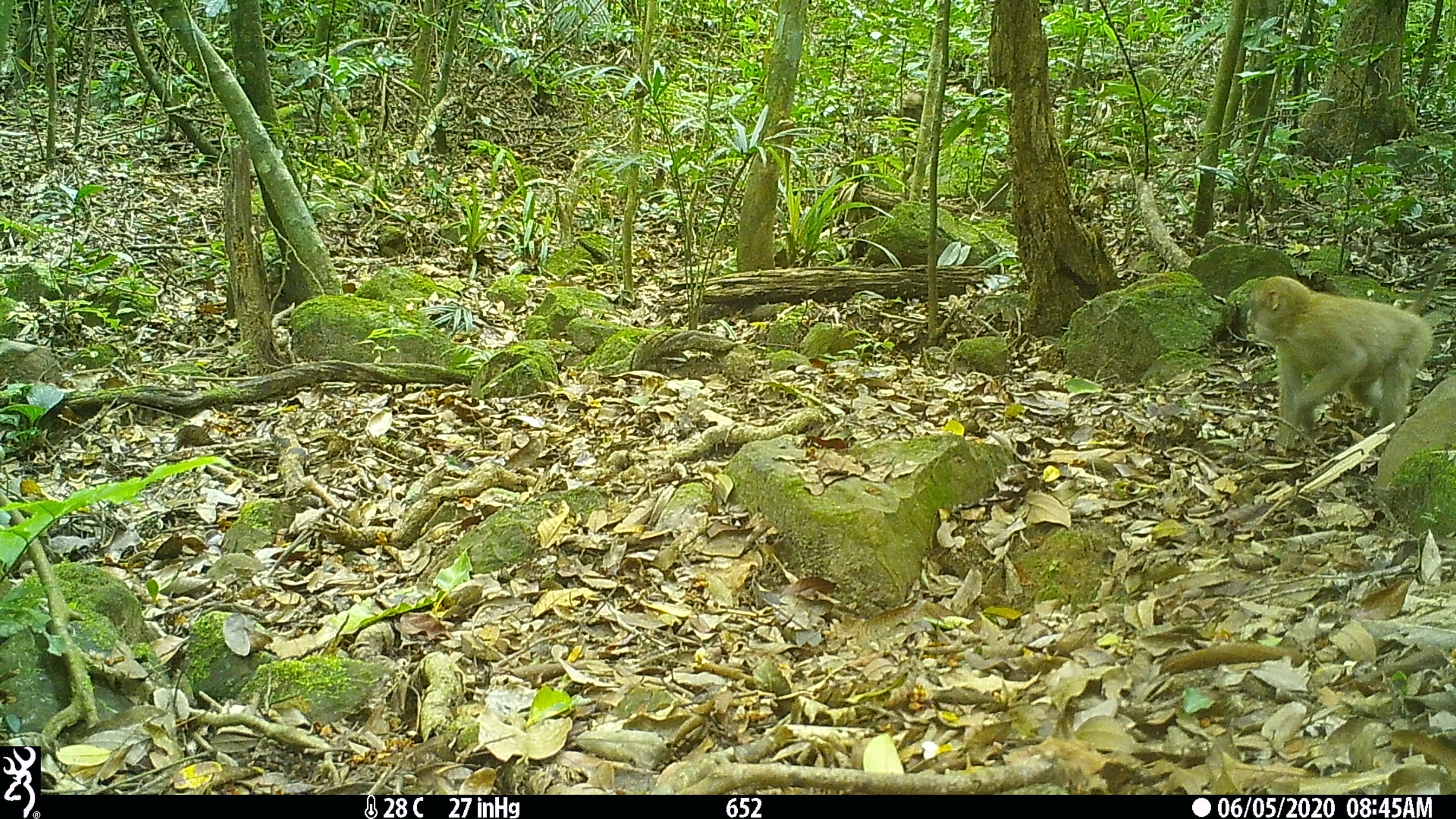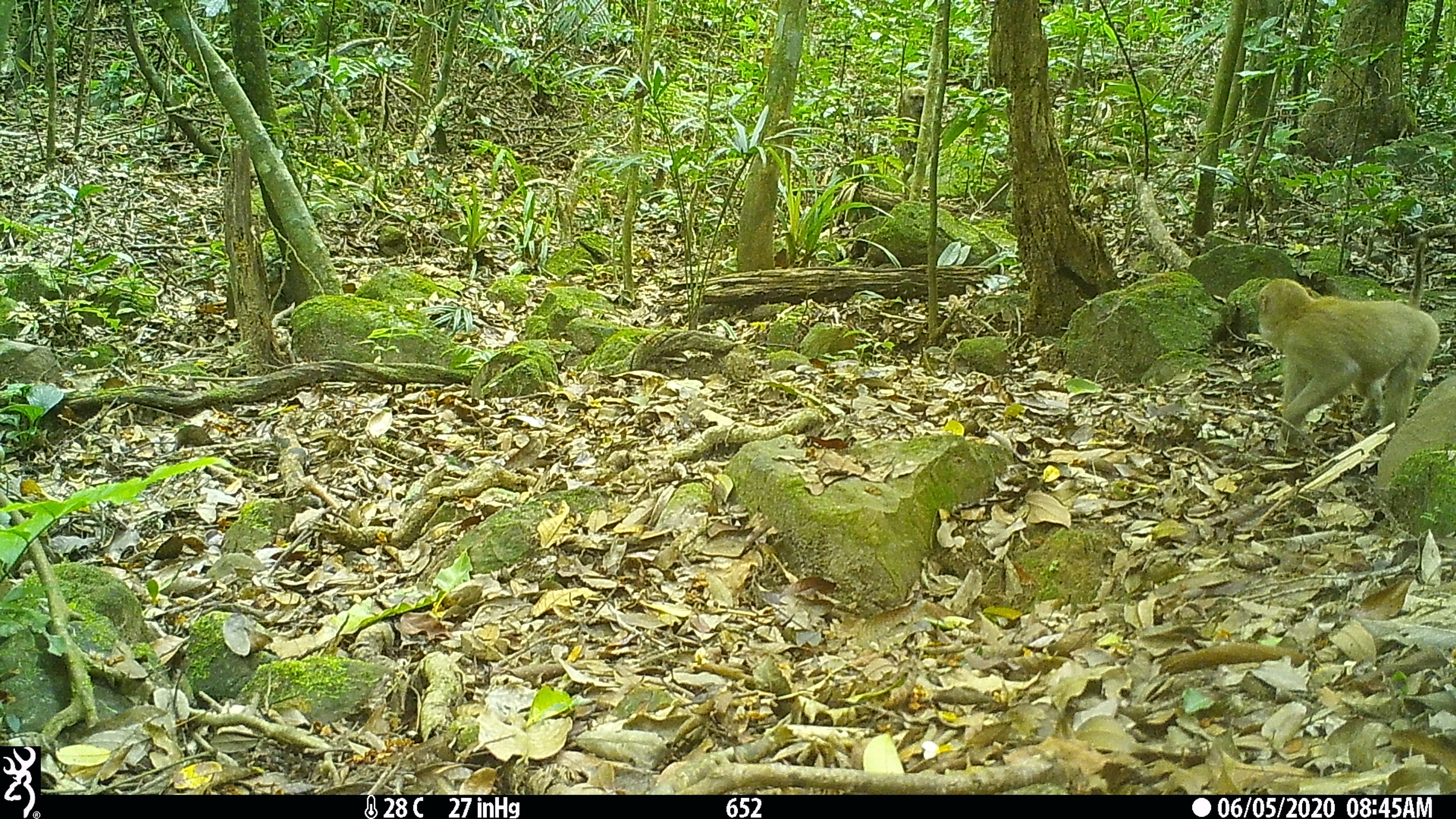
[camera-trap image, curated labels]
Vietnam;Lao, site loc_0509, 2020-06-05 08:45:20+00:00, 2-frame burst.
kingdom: Animalia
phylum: Chordata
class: Mammalia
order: Primates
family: Cercopithecidae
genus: Macaca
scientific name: Macaca arctoides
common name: stump-tailed macaque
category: stump tailed macaque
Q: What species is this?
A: Stump tailed macaque (stump-tailed macaque) (Macaca arctoides).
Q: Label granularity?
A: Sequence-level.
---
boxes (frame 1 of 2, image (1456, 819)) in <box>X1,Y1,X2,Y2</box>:
stump tailed macaque: <box>1246,250,1449,449</box>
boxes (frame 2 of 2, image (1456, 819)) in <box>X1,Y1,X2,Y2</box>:
stump tailed macaque: <box>1256,236,1441,446</box>